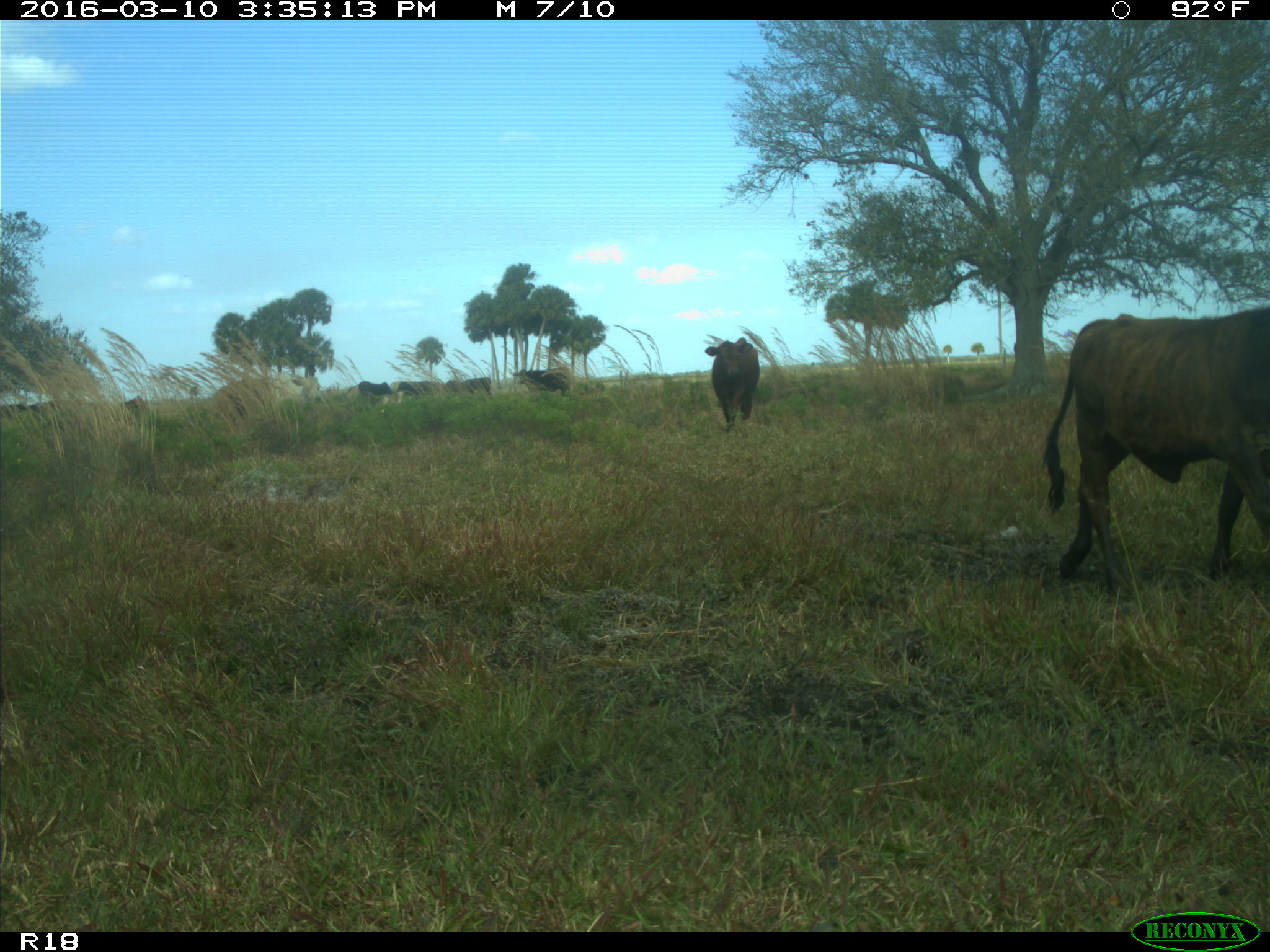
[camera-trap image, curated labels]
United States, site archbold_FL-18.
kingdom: Animalia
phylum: Chordata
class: Mammalia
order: Artiodactyla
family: Bovidae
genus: Bos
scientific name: Bos taurus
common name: domestic cow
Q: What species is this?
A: Bos taurus (domestic cow).